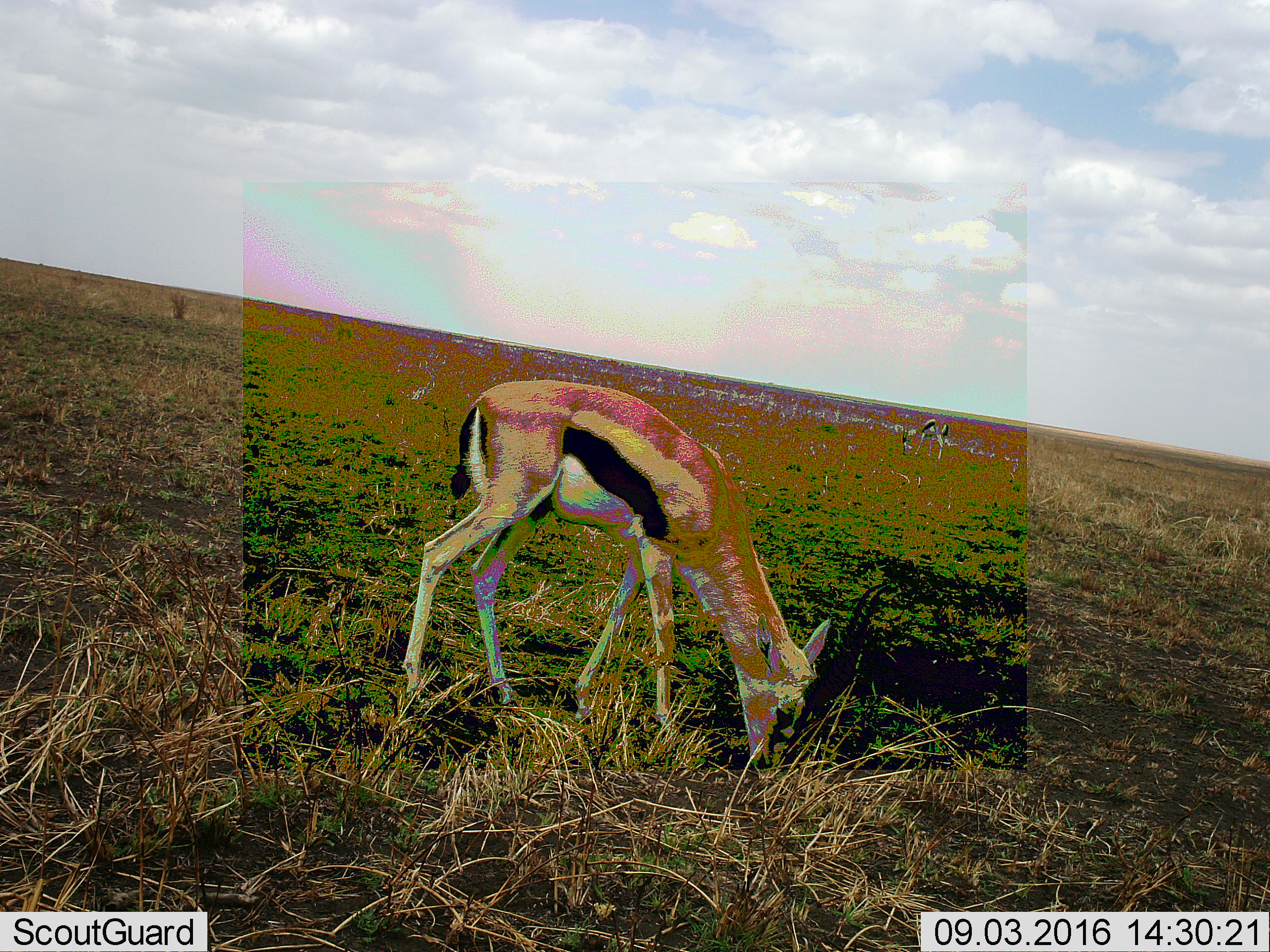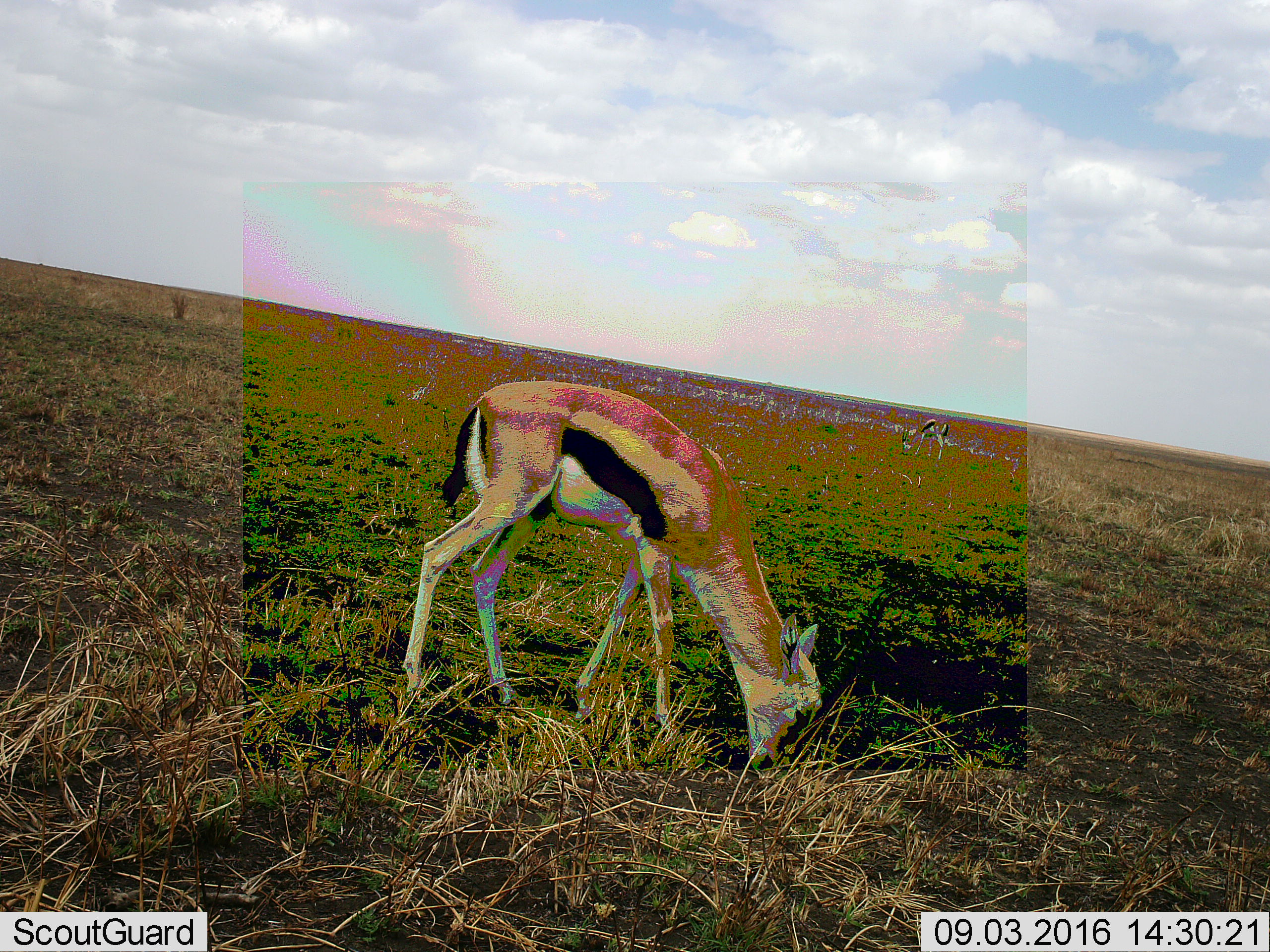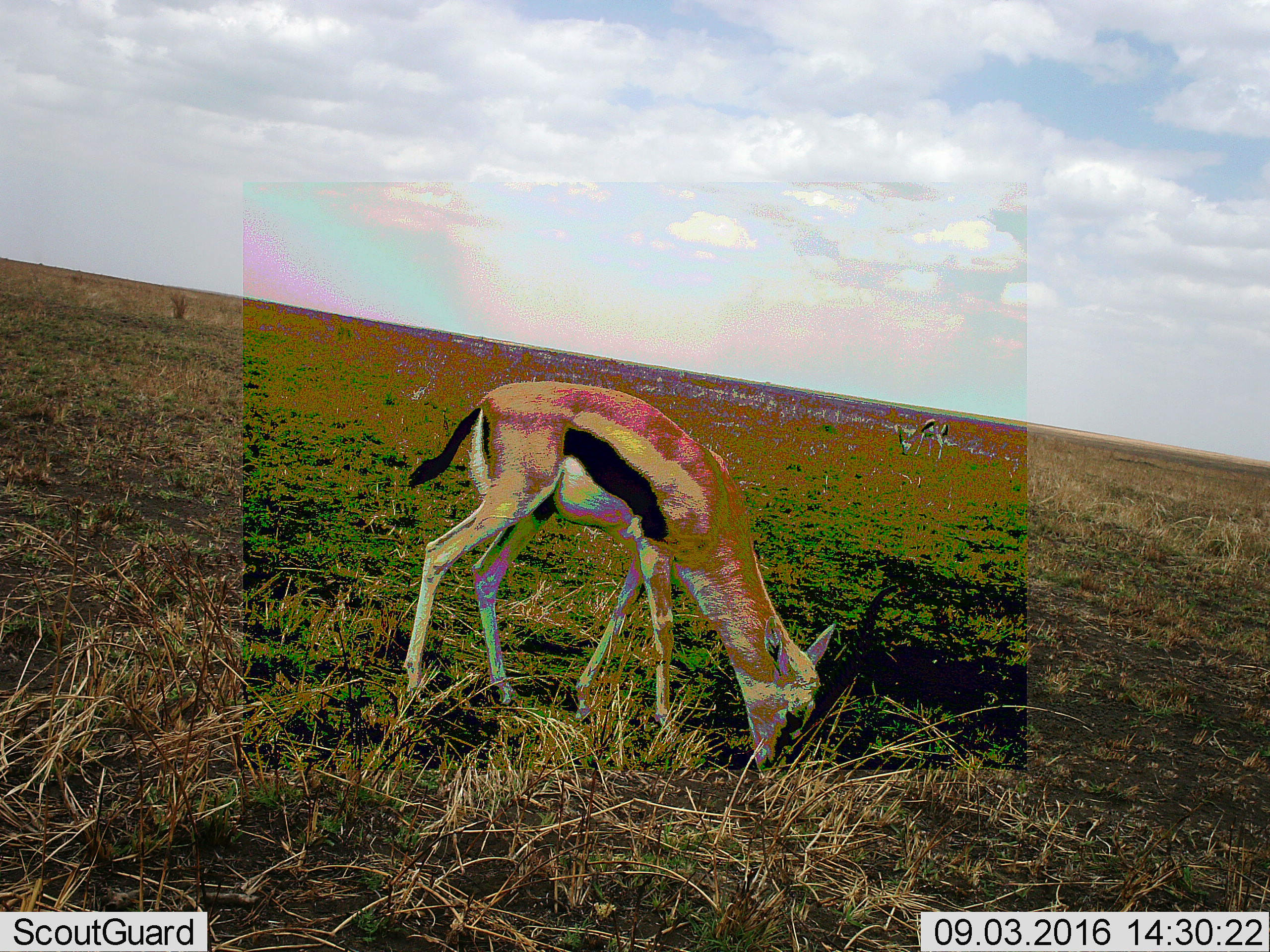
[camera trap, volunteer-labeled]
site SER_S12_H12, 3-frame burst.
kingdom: Animalia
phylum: Chordata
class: Mammalia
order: Artiodactyla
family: Bovidae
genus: Eudorcas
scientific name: Eudorcas thomsonii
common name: thomson's gazelle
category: gazellethomsons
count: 2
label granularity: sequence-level